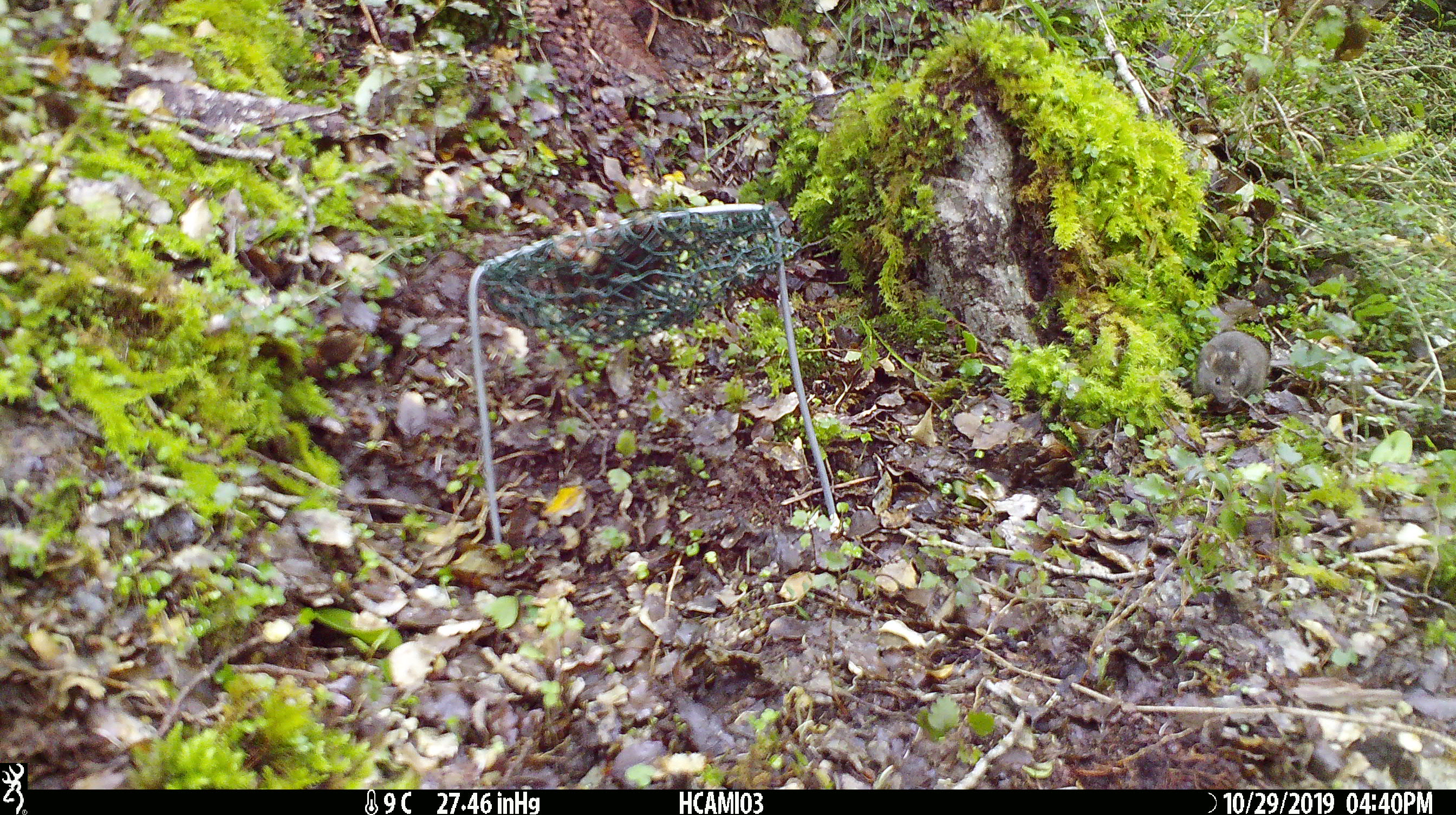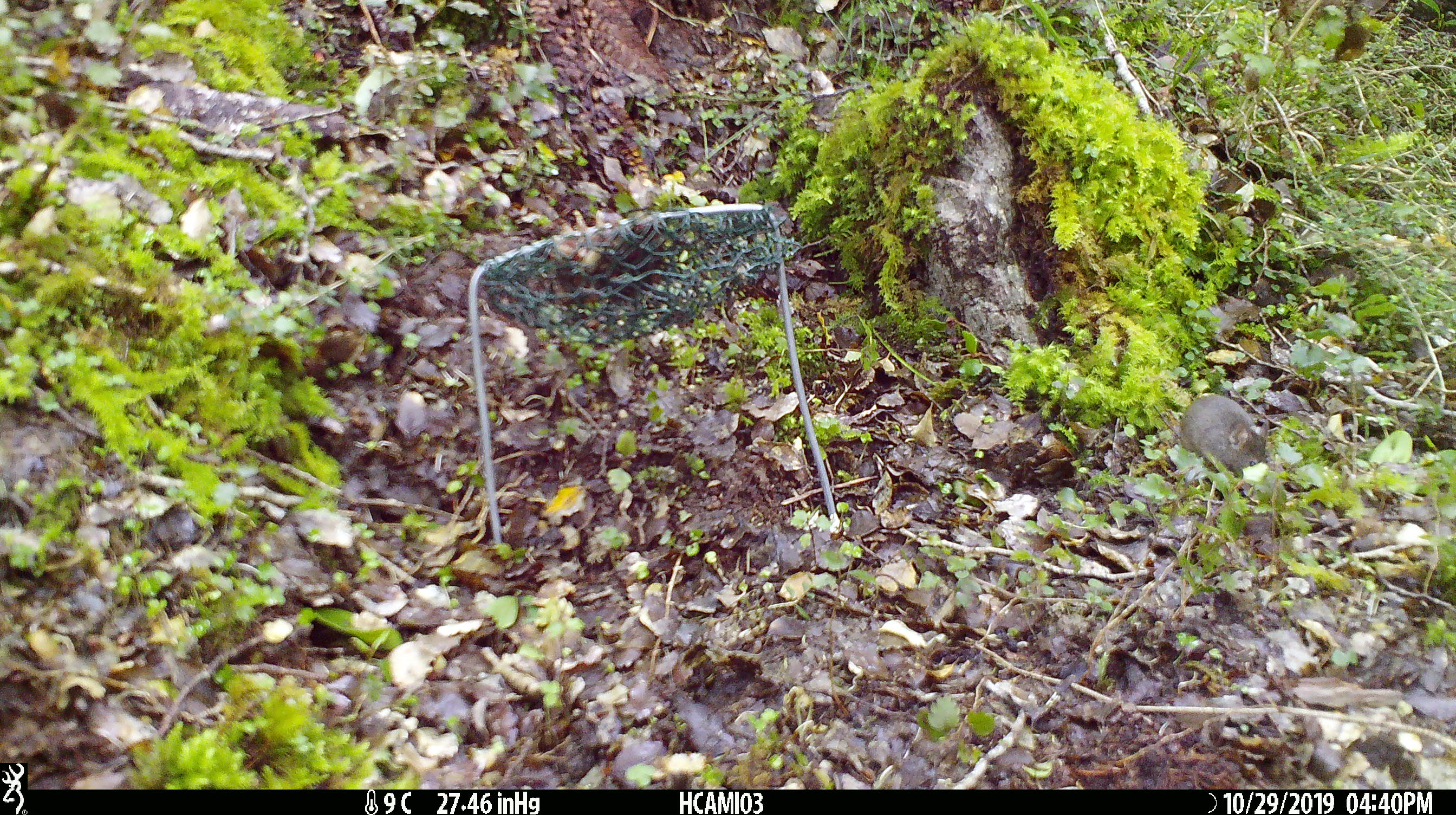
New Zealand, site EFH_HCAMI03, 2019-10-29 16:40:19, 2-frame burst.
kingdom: Animalia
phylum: Chordata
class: Mammalia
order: Rodentia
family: Muridae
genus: Mus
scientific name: Mus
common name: mouse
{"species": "mouse (Mus)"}